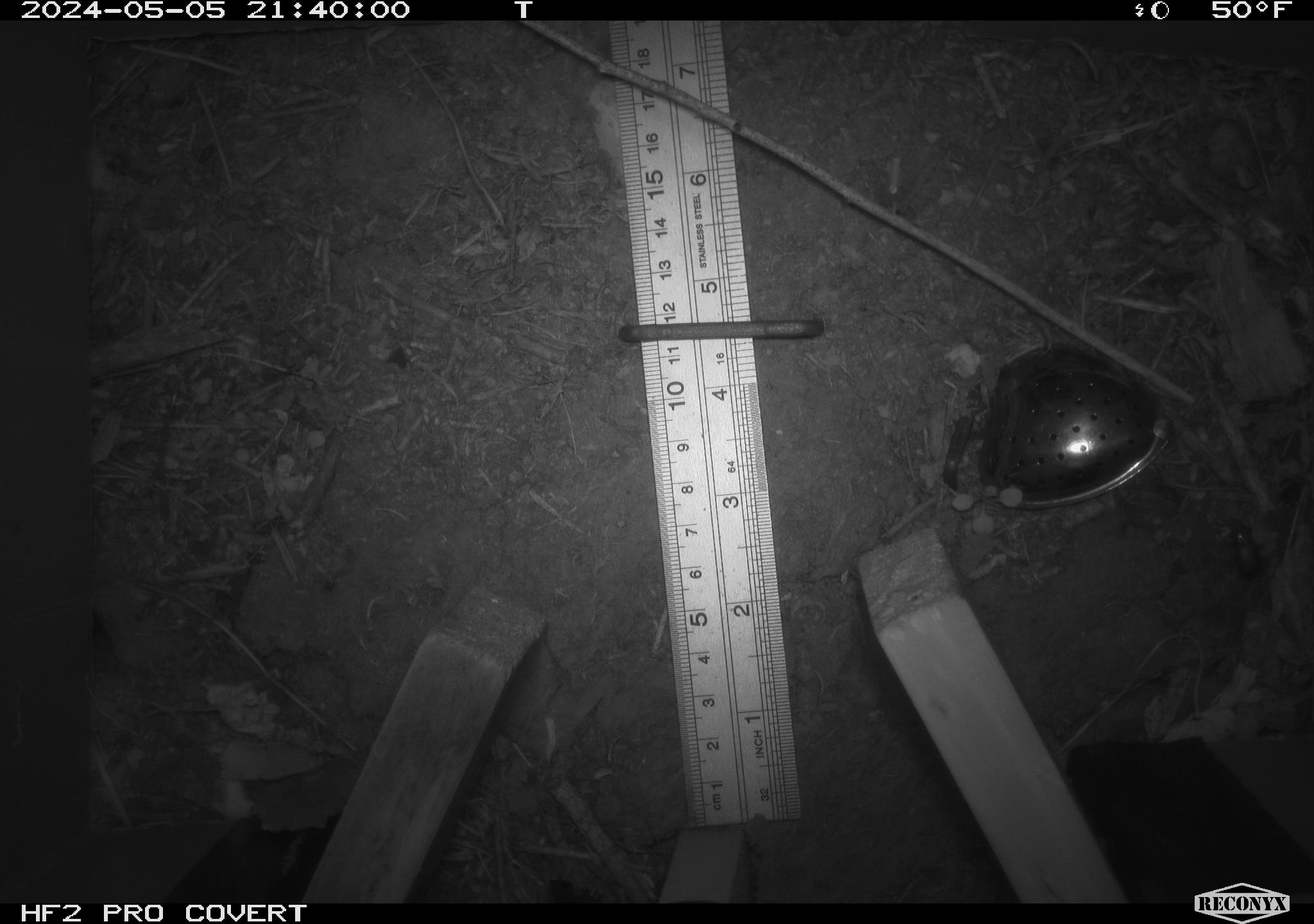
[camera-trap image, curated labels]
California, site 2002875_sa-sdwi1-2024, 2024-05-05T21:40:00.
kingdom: Animalia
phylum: Arthropoda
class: Insecta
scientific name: Insecta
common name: insect